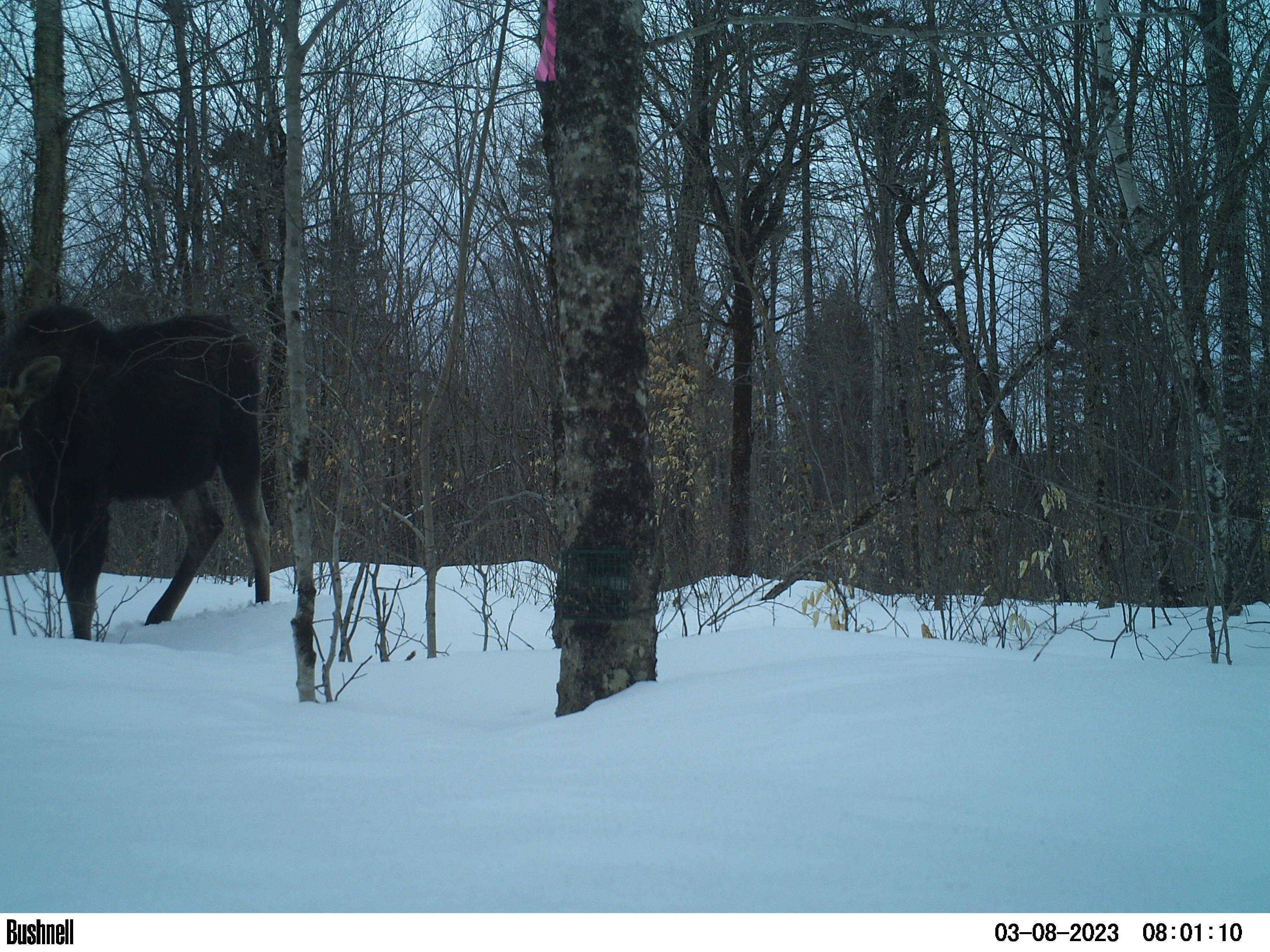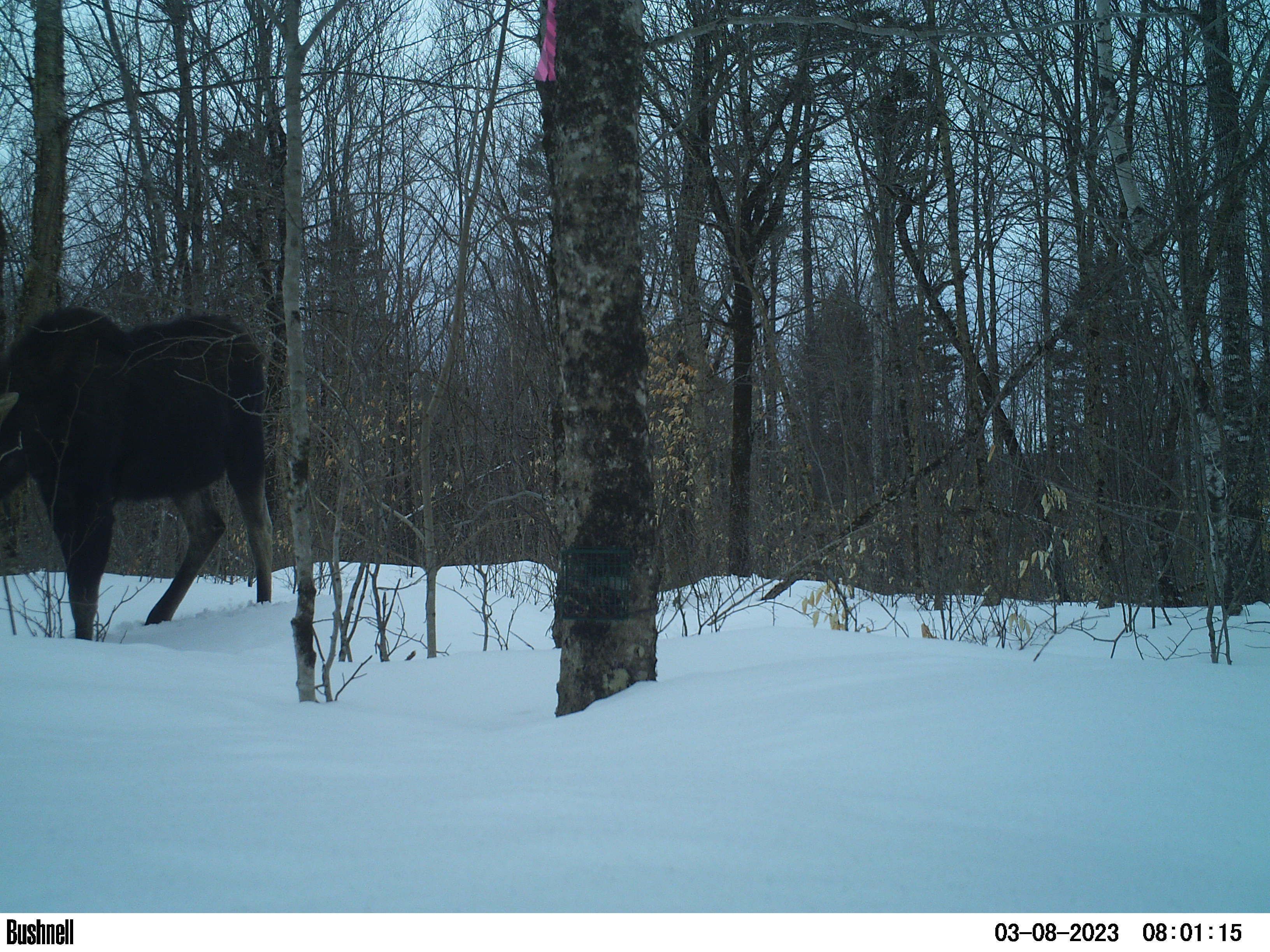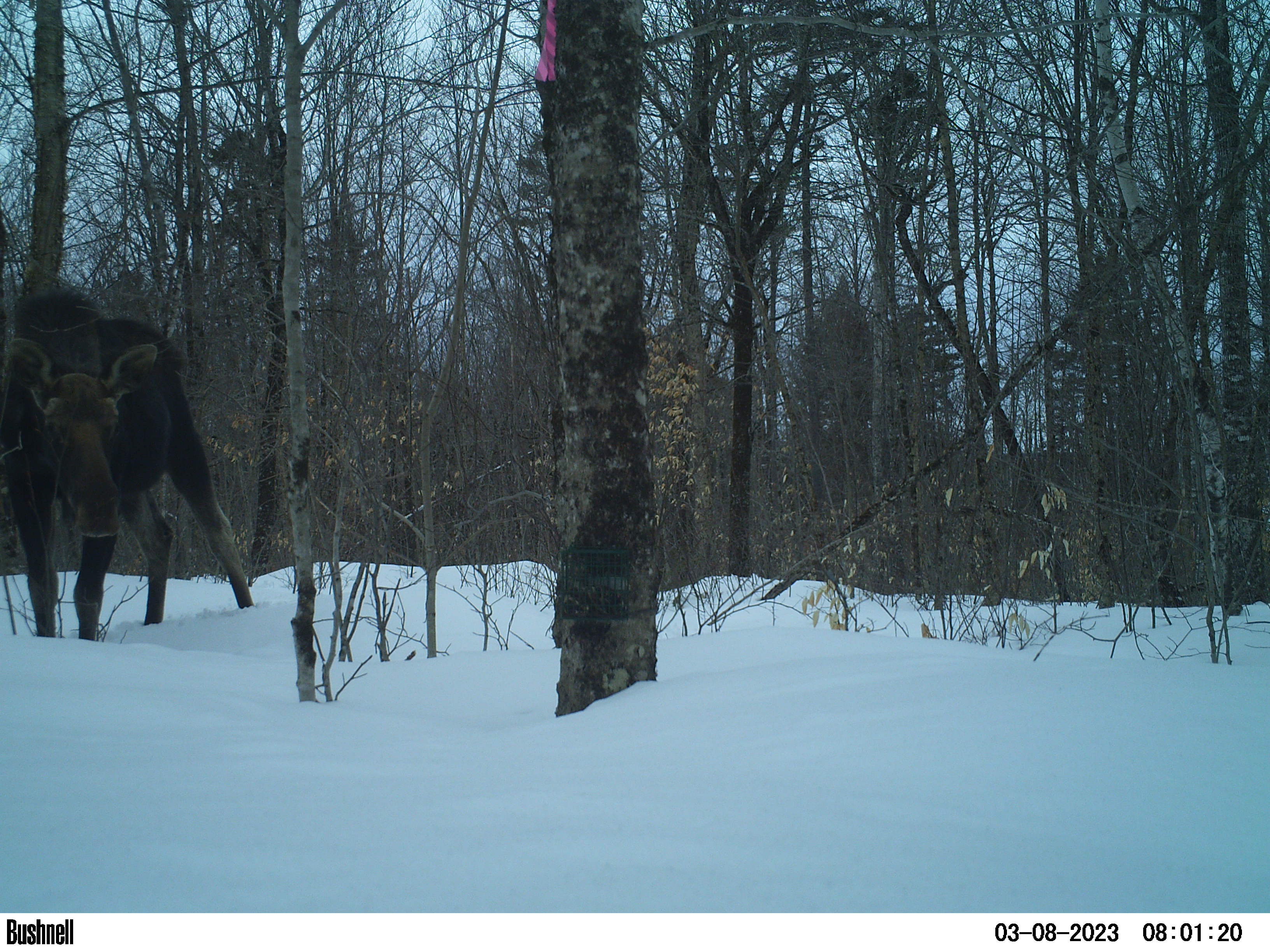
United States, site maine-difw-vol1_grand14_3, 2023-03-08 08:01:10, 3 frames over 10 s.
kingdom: Animalia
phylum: Chordata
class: Mammalia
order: Artiodactyla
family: Cervidae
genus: Alces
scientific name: Alces alces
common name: moose